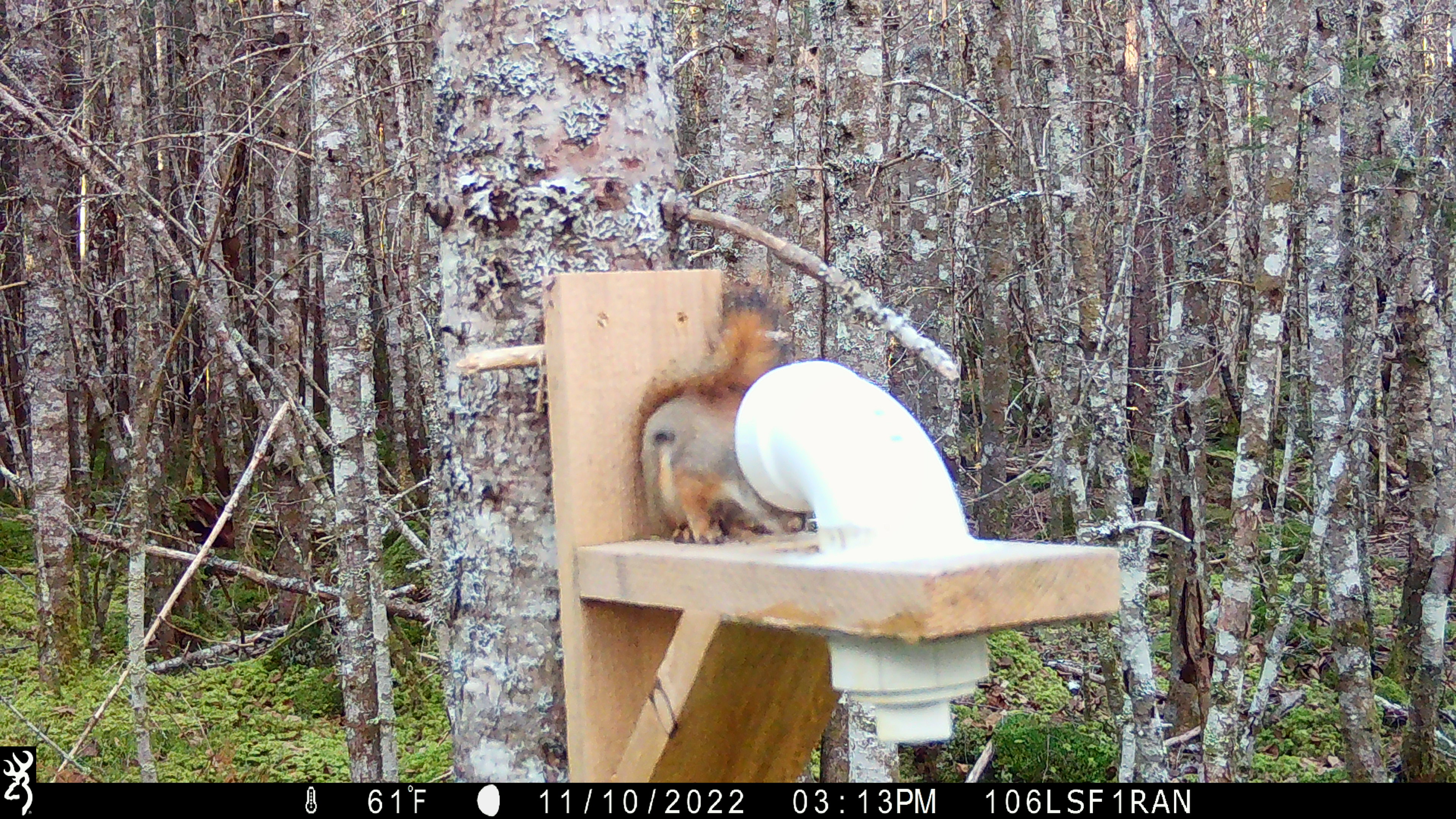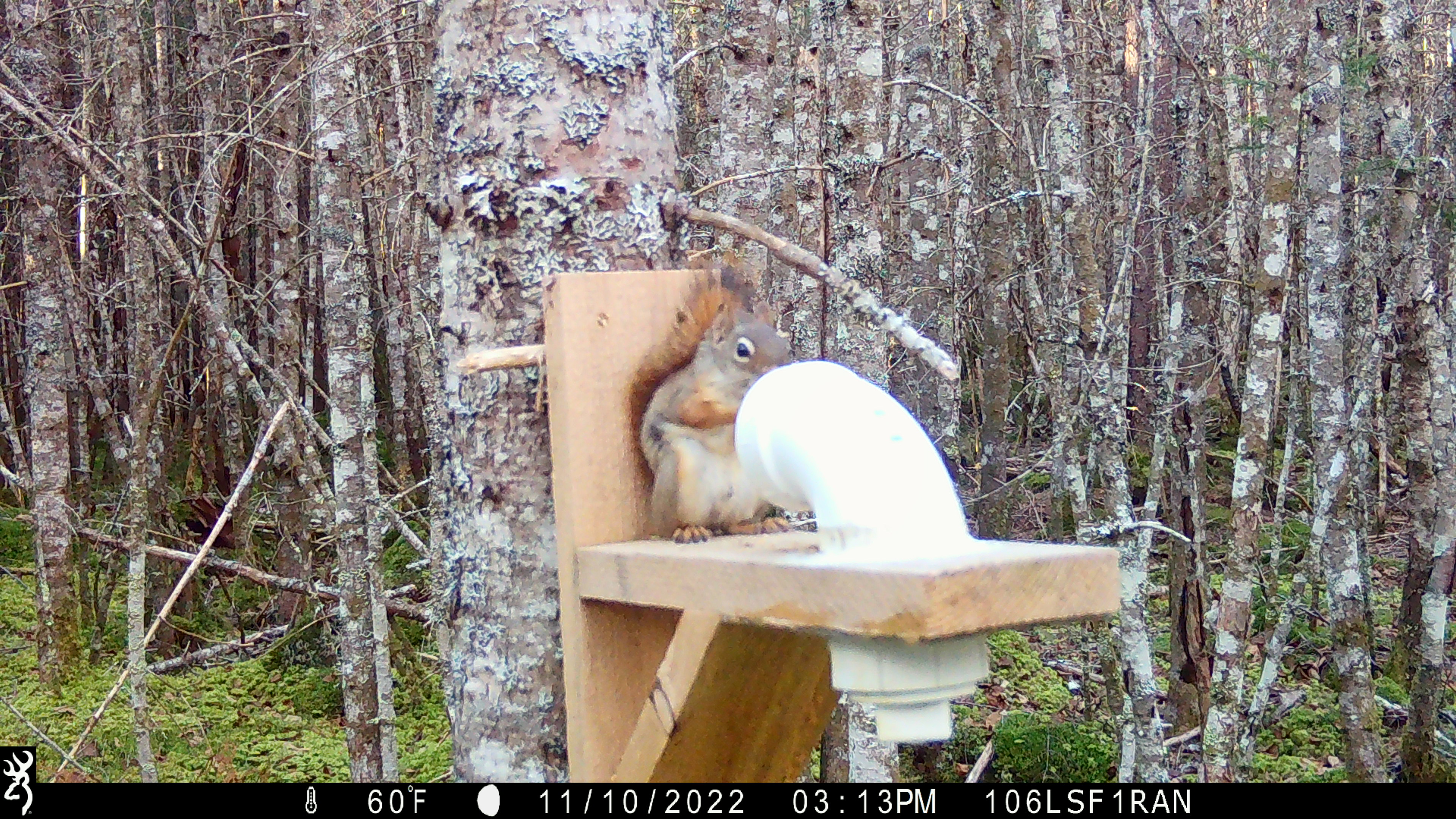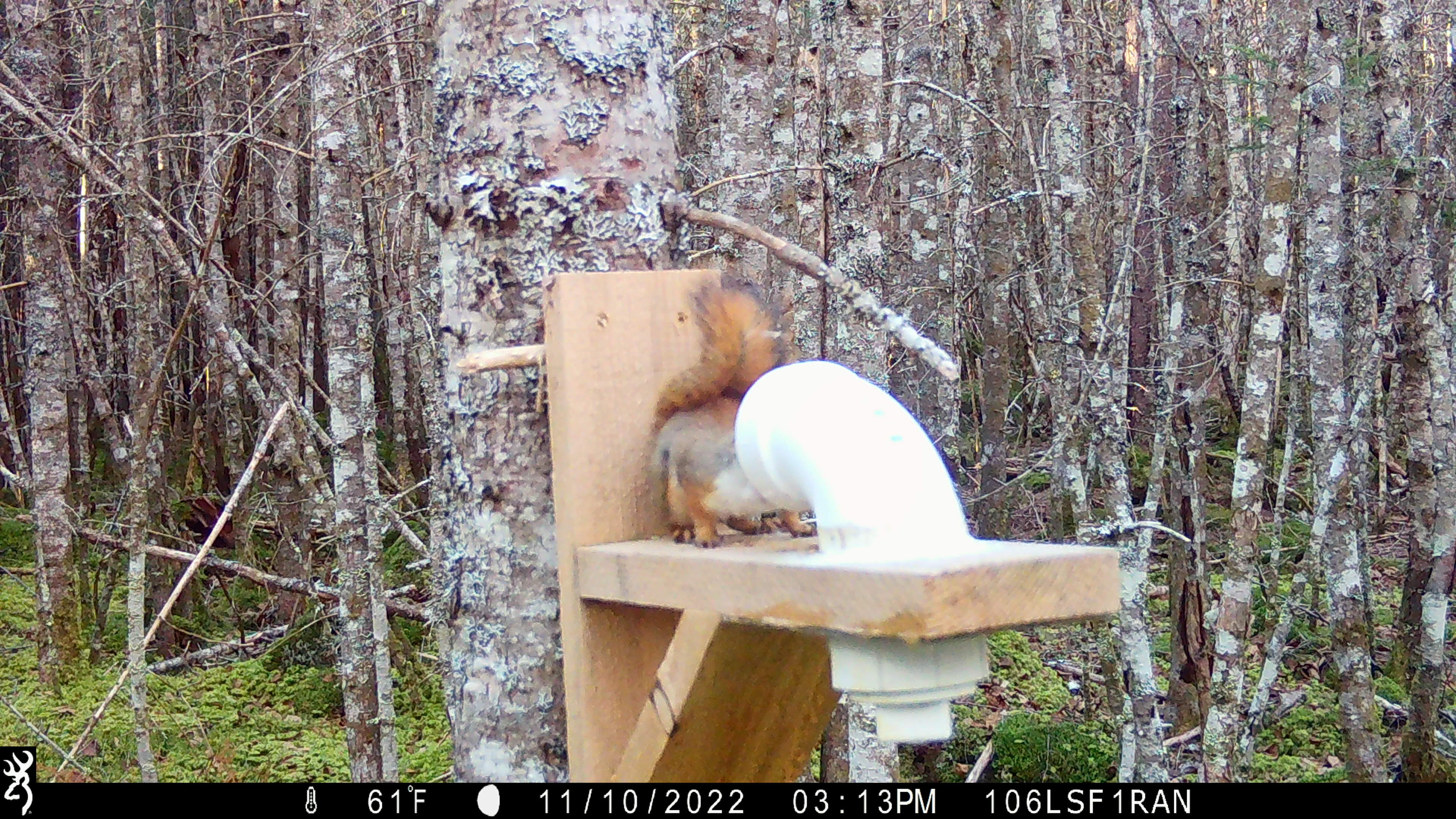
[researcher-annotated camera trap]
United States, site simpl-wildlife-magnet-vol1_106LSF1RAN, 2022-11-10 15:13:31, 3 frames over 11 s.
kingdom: Animalia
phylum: Chordata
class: Mammalia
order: Rodentia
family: Sciuridae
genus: Tamiasciurus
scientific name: Tamiasciurus hudsonicus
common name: red squirrel